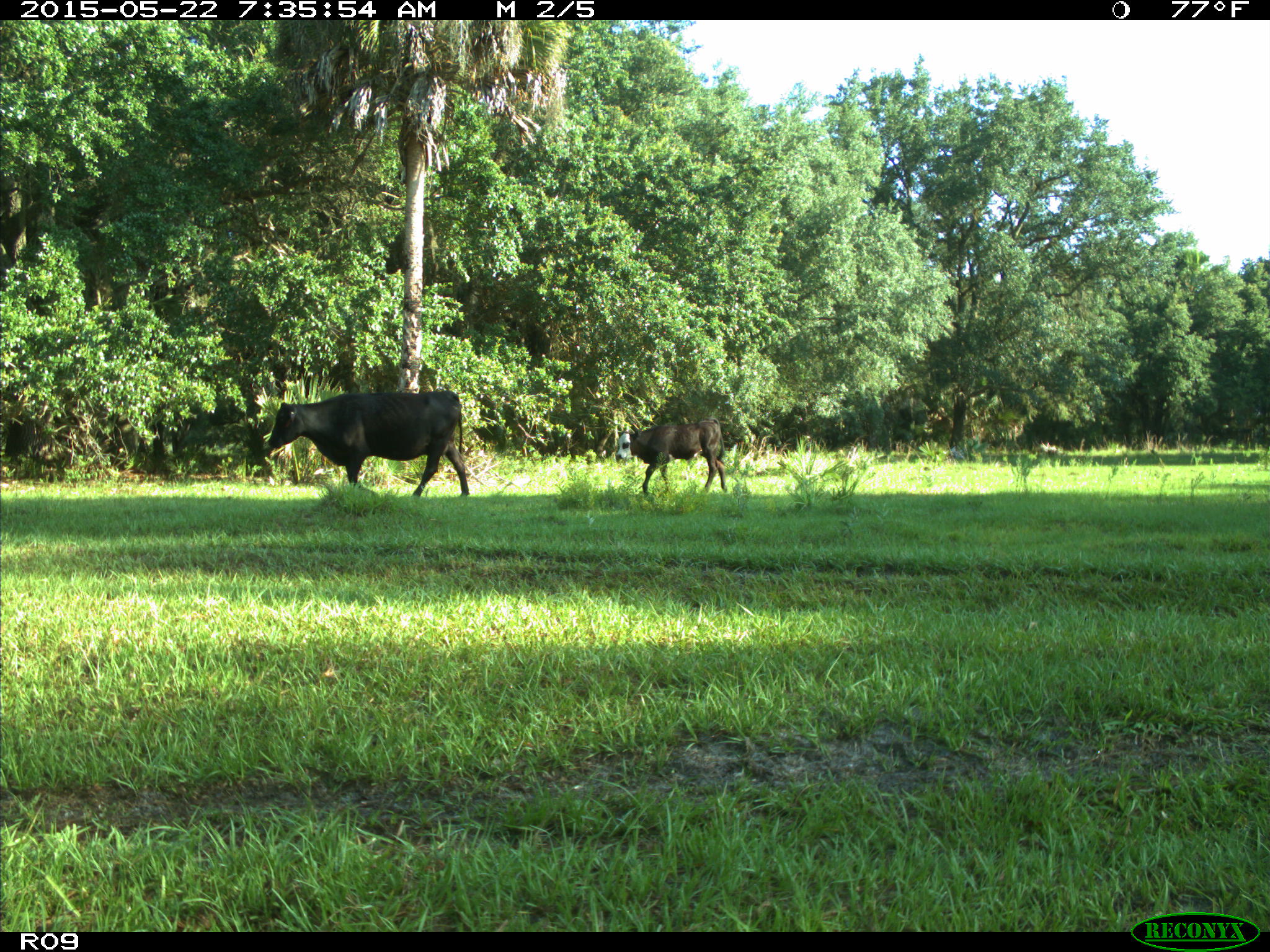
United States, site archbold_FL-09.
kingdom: Animalia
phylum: Chordata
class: Mammalia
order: Artiodactyla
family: Bovidae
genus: Bos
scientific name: Bos taurus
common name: domestic cow